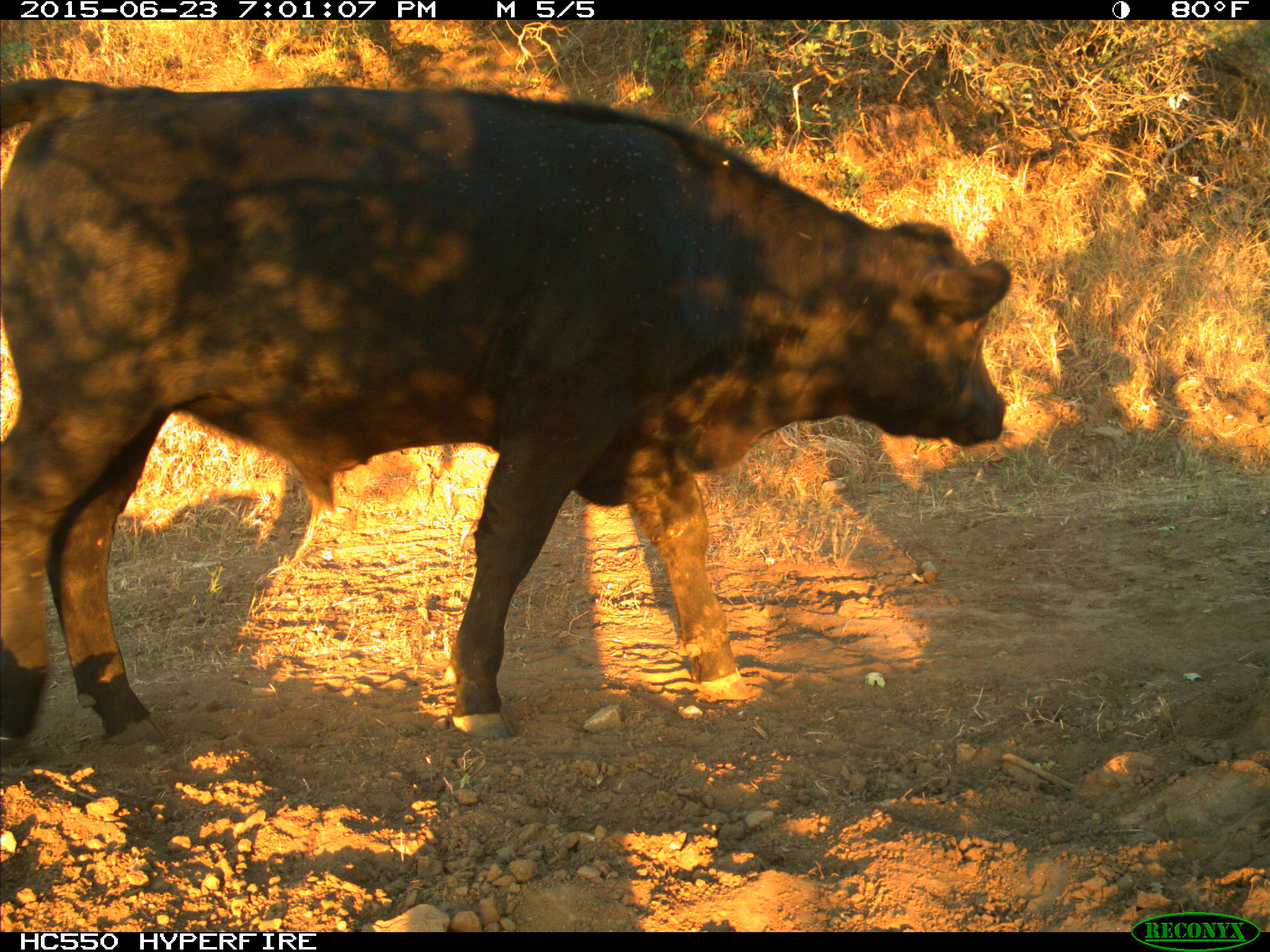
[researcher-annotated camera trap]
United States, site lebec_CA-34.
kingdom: Animalia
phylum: Chordata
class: Mammalia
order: Artiodactyla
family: Bovidae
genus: Bos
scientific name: Bos taurus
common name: domestic cow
Bos taurus (domestic cow).